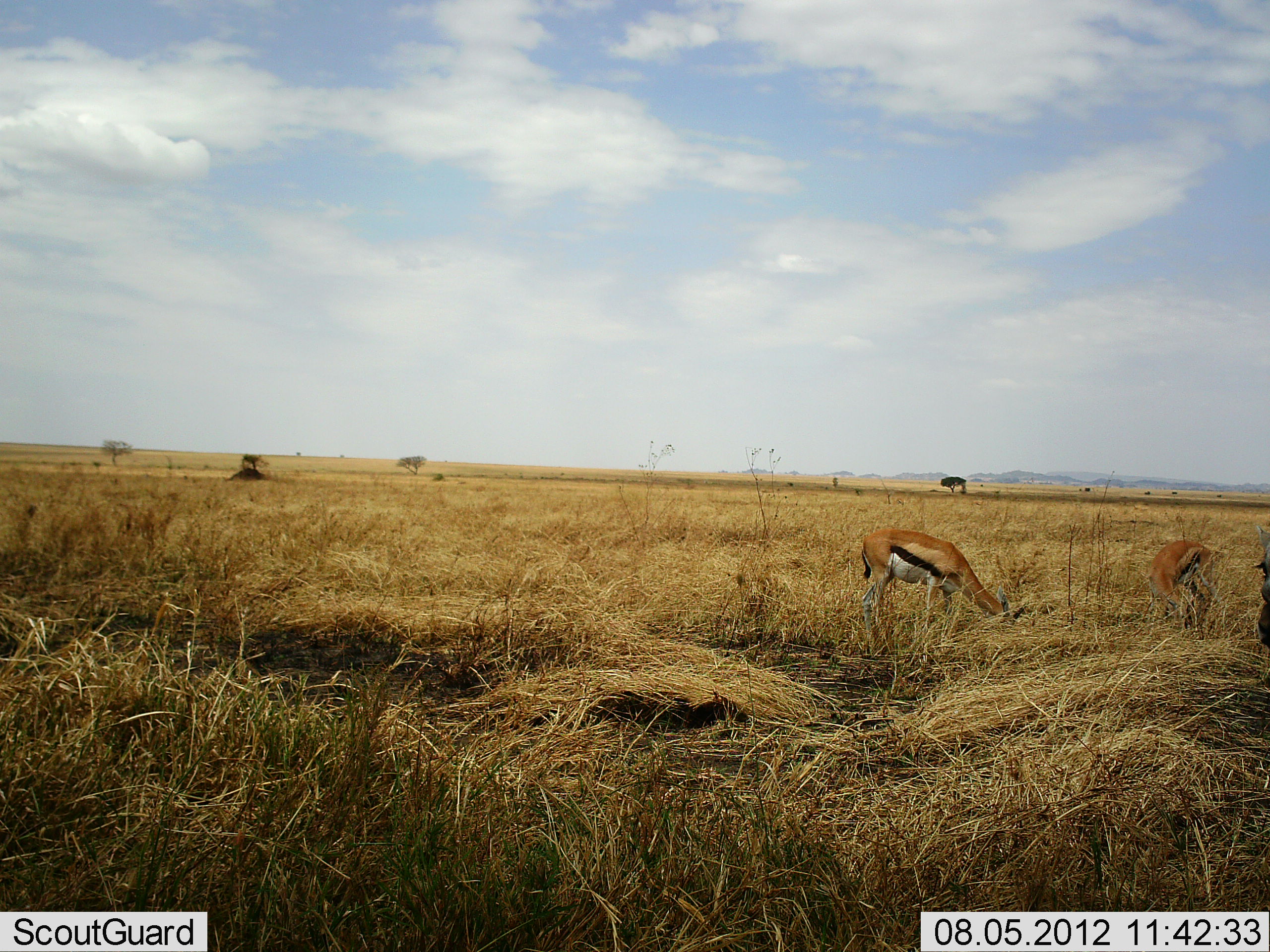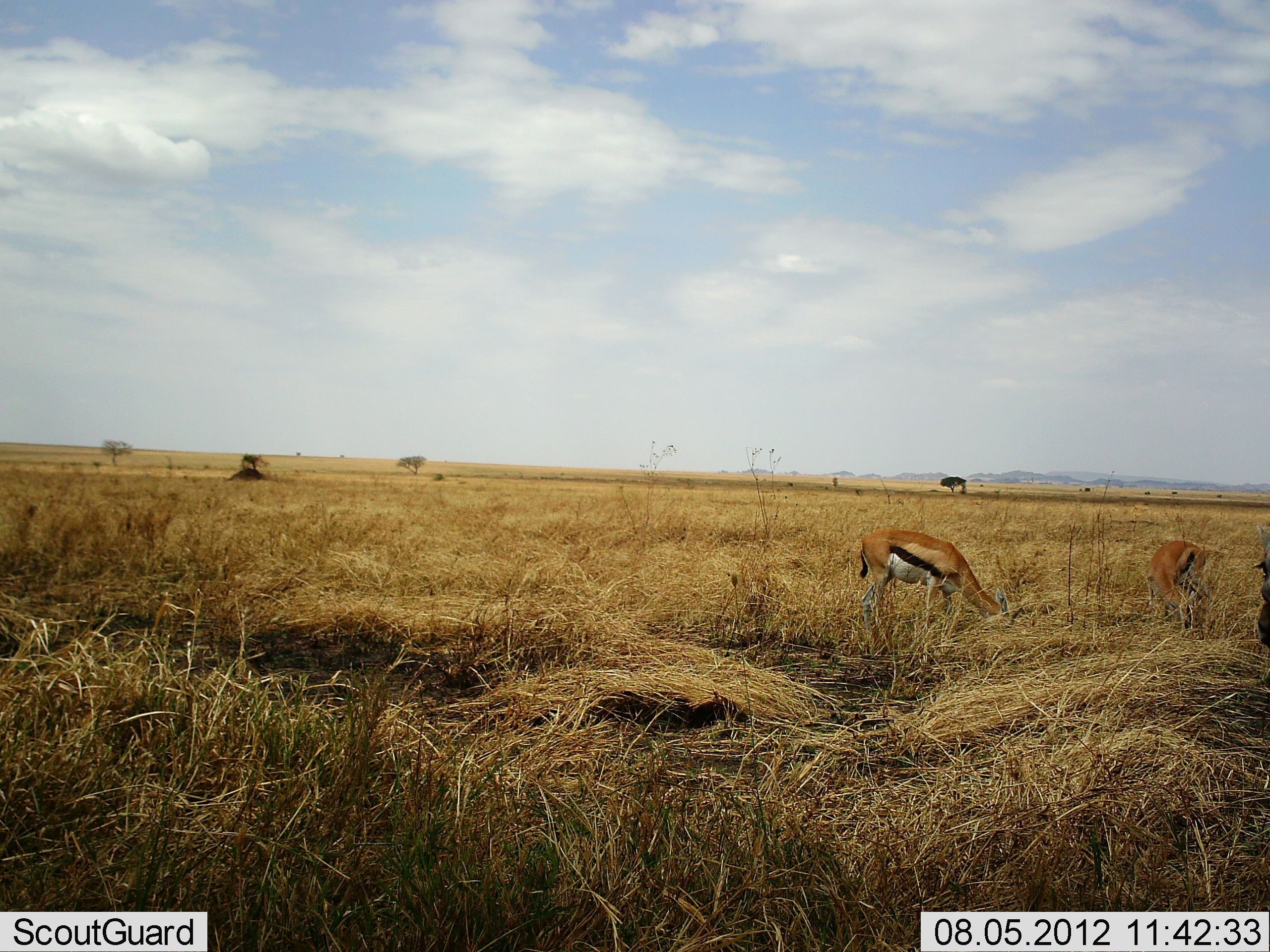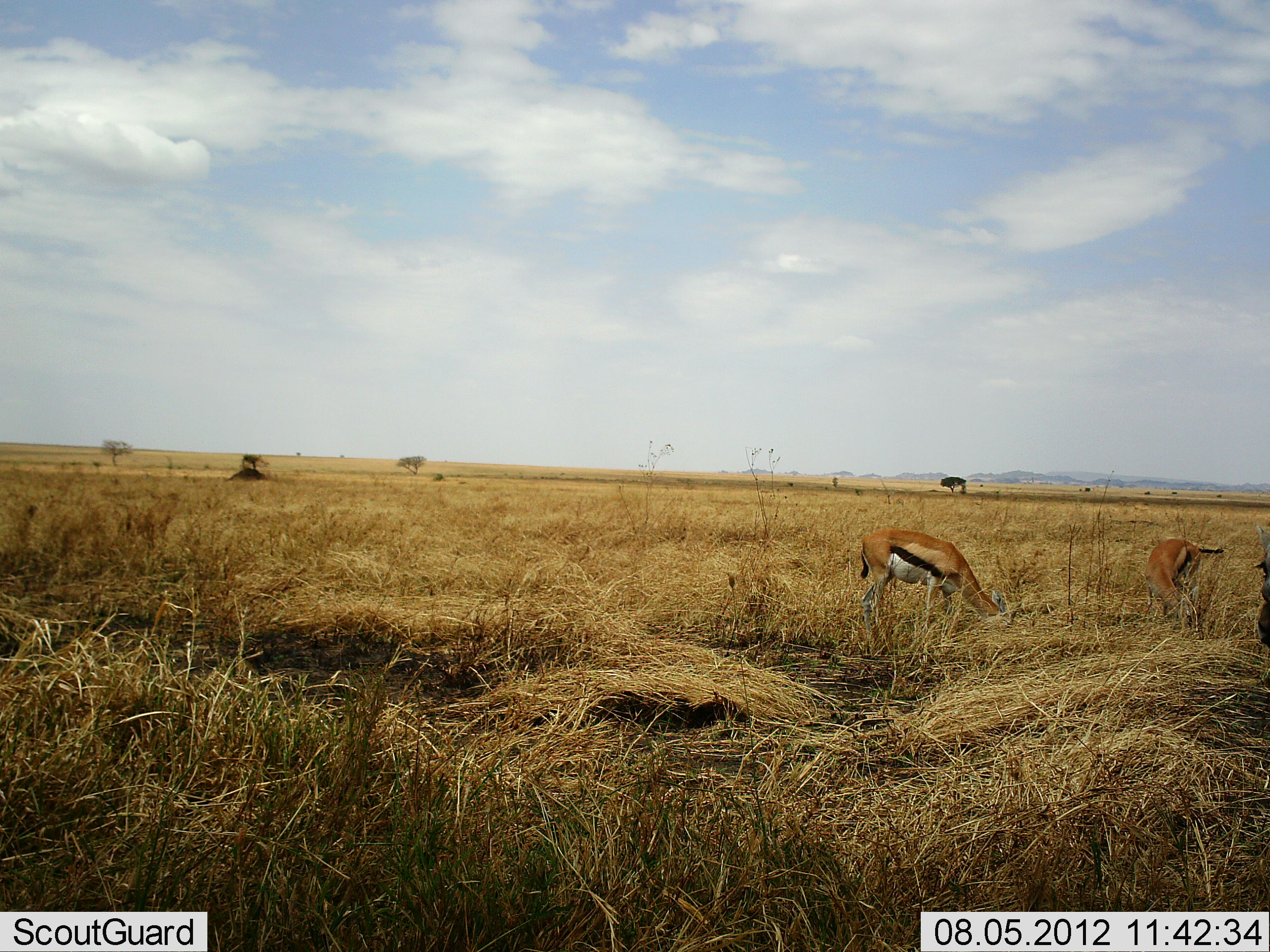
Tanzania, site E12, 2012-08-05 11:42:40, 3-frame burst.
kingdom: Animalia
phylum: Chordata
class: Mammalia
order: Artiodactyla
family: Bovidae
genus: Eudorcas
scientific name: Eudorcas thomsonii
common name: thomson's gazelle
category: gazellethomsons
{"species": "gazellethomsons (thomson's gazelle) (Eudorcas thomsonii)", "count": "2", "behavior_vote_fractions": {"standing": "30%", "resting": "0%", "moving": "0%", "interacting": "0%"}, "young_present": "0%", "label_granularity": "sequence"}